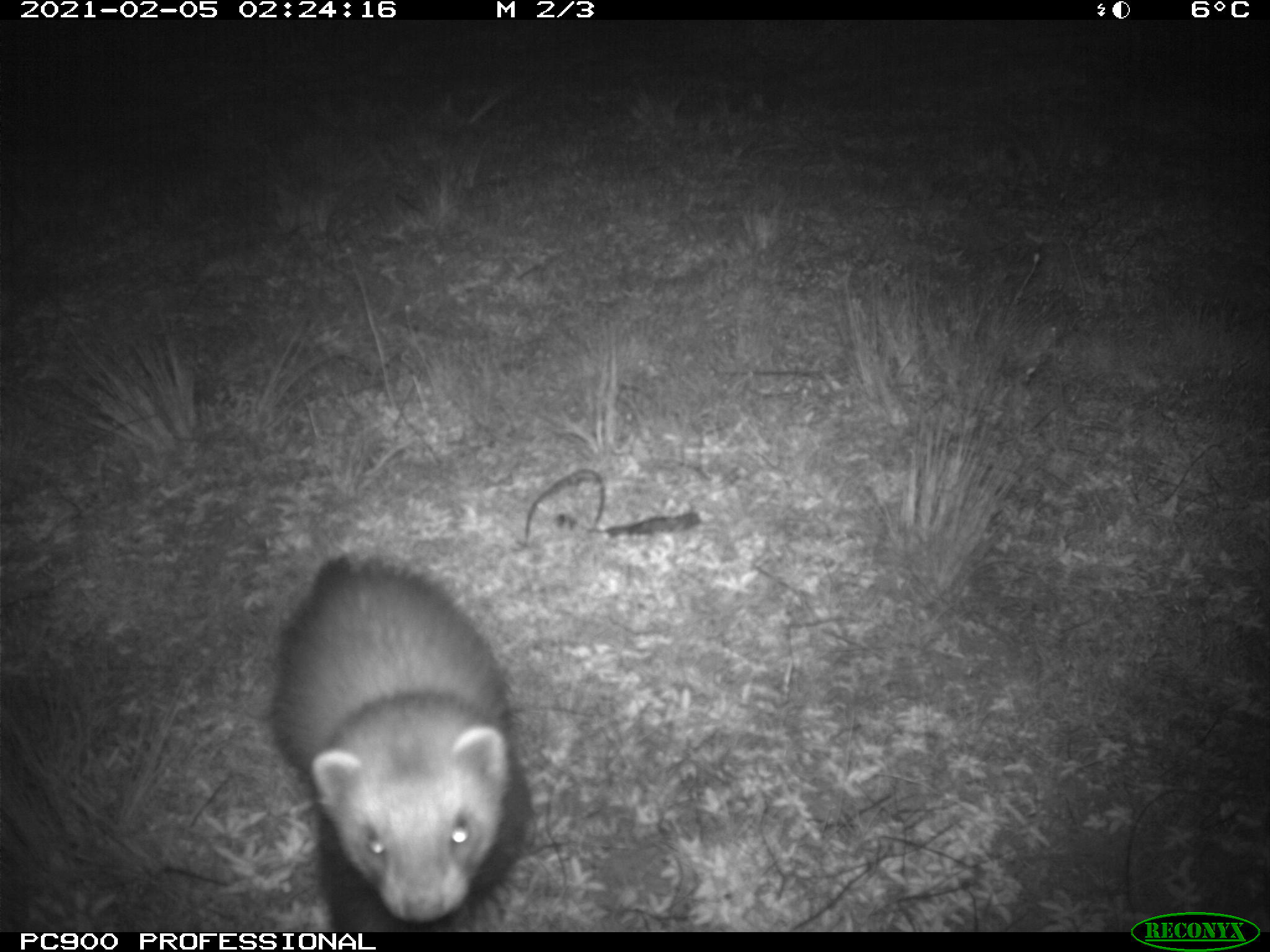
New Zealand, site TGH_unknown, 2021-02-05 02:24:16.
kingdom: Animalia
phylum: Chordata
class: Mammalia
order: Carnivora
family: Mustelidae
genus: Mustela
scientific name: Mustela furo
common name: ferret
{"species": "ferret (Mustela furo)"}